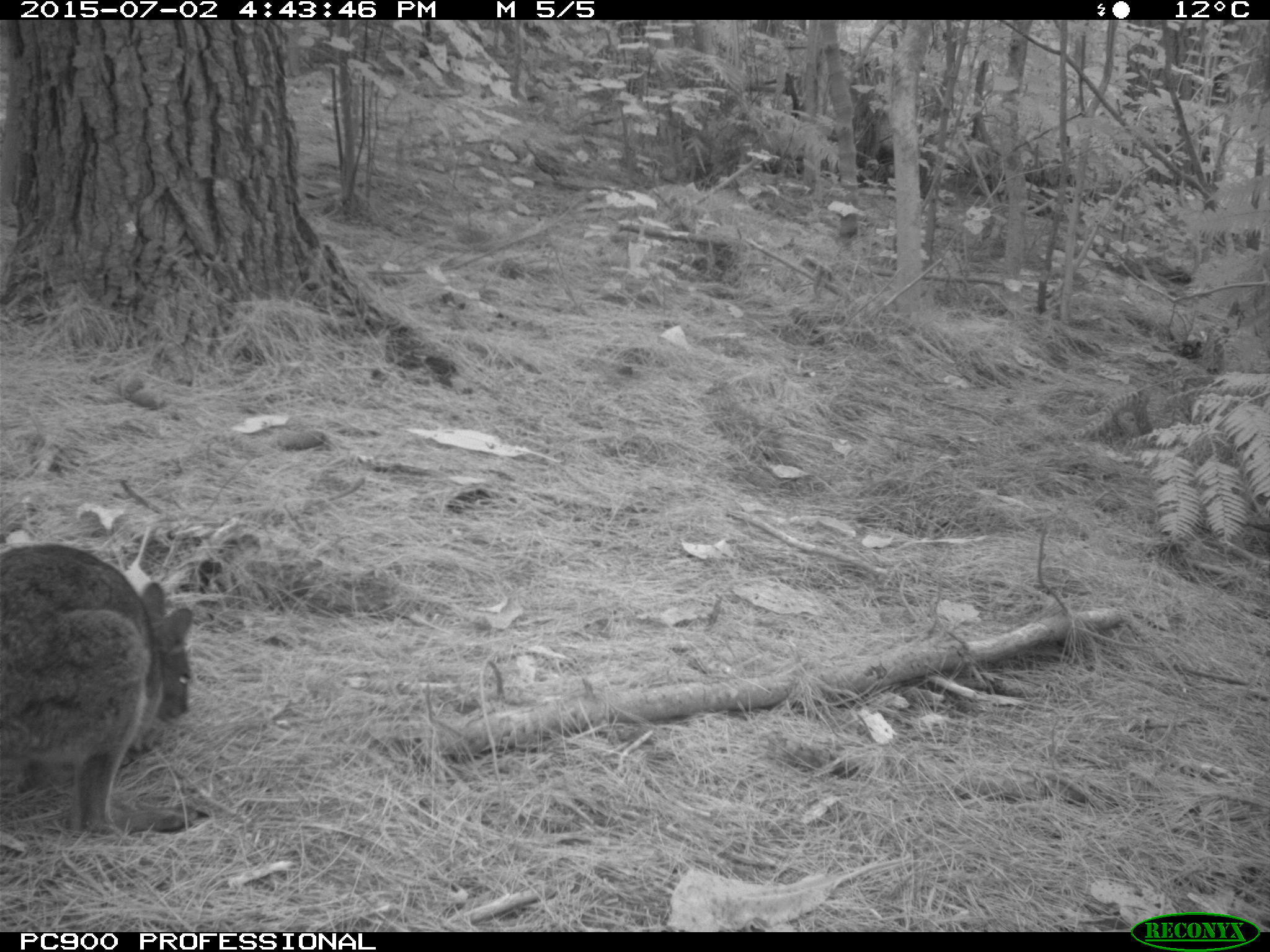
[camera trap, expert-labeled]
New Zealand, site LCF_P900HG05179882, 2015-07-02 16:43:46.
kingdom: Animalia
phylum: Chordata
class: Mammalia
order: Diprotodontia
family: Macropodidae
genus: Notamacropus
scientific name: Notamacropus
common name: wallaby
Wallaby (Notamacropus).